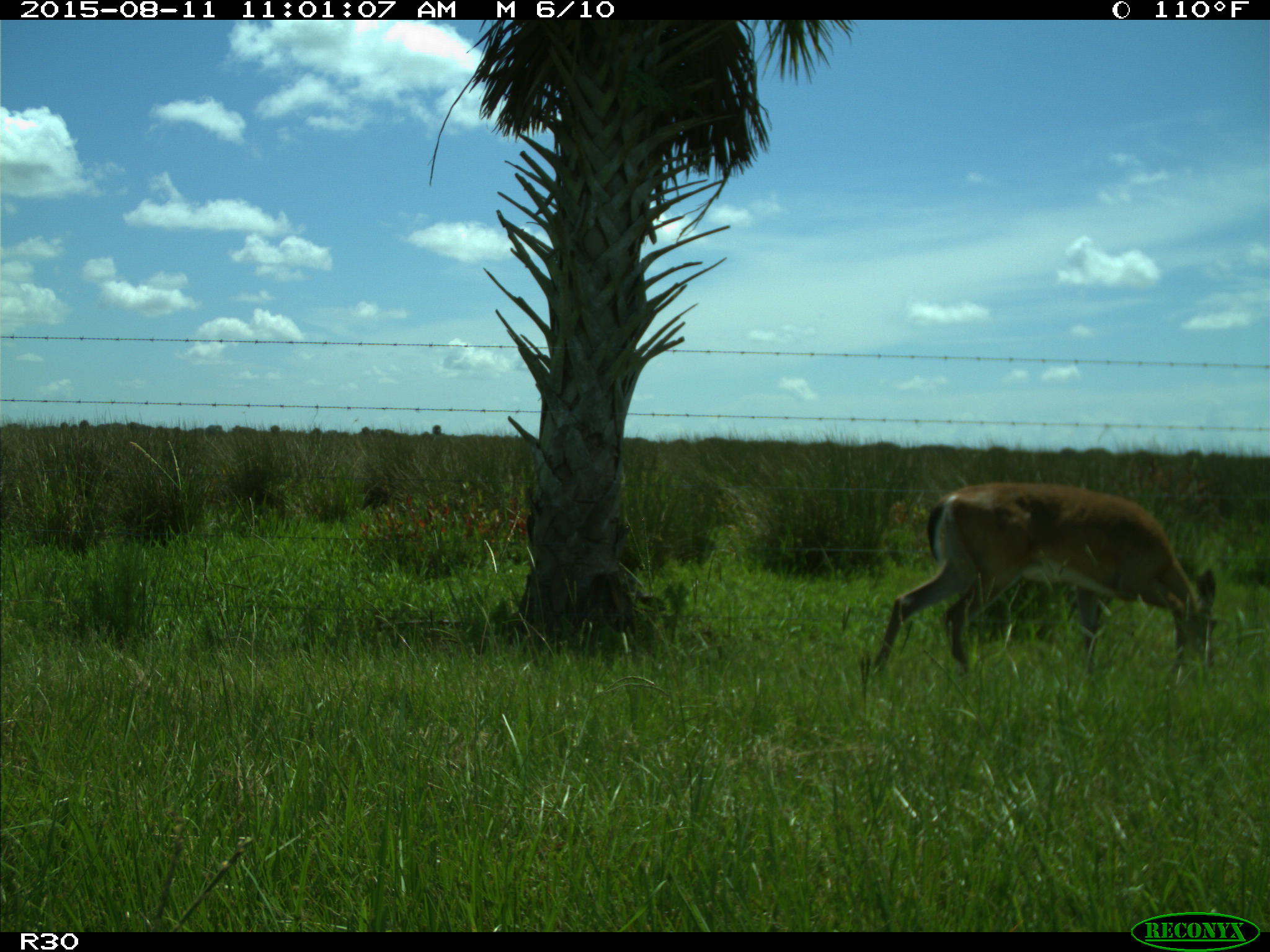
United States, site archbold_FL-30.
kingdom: Animalia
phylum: Chordata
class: Mammalia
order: Artiodactyla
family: Cervidae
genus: Odocoileus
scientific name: Odocoileus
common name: deer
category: unidentified deer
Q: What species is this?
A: Unidentified deer (deer) (Odocoileus).